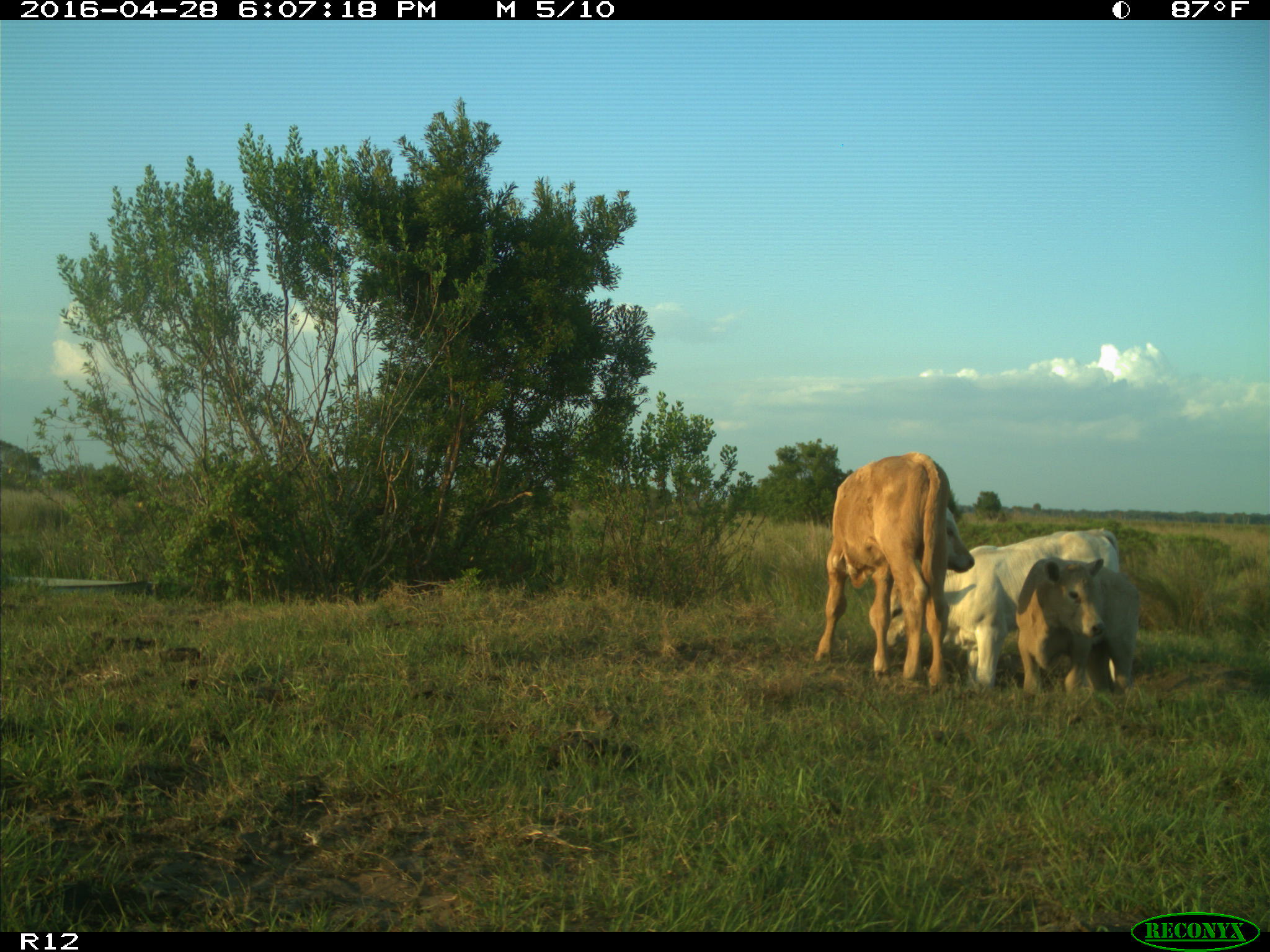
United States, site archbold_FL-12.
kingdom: Animalia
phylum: Chordata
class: Mammalia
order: Artiodactyla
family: Bovidae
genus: Bos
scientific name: Bos taurus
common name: domestic cow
Bos taurus (domestic cow).